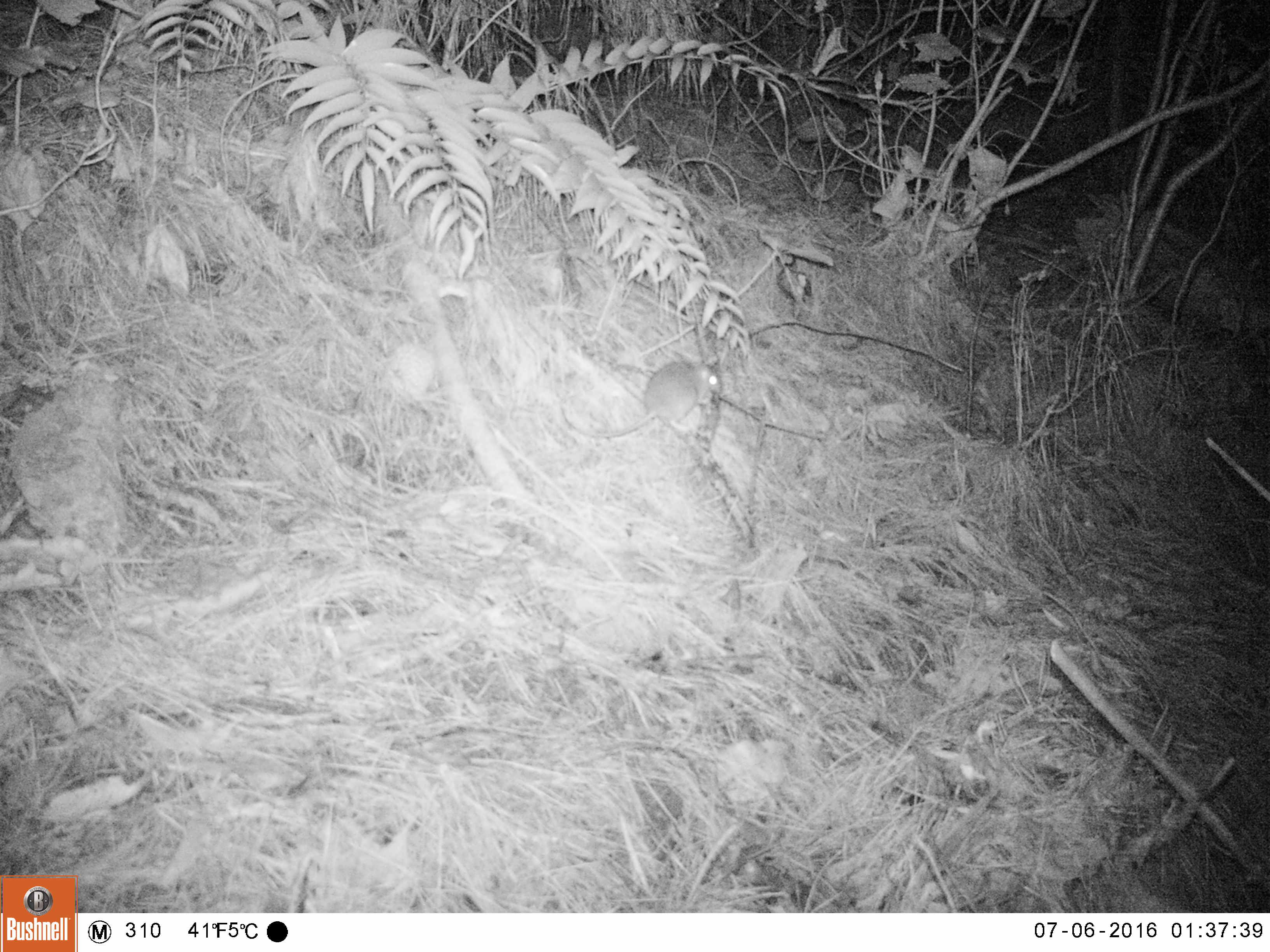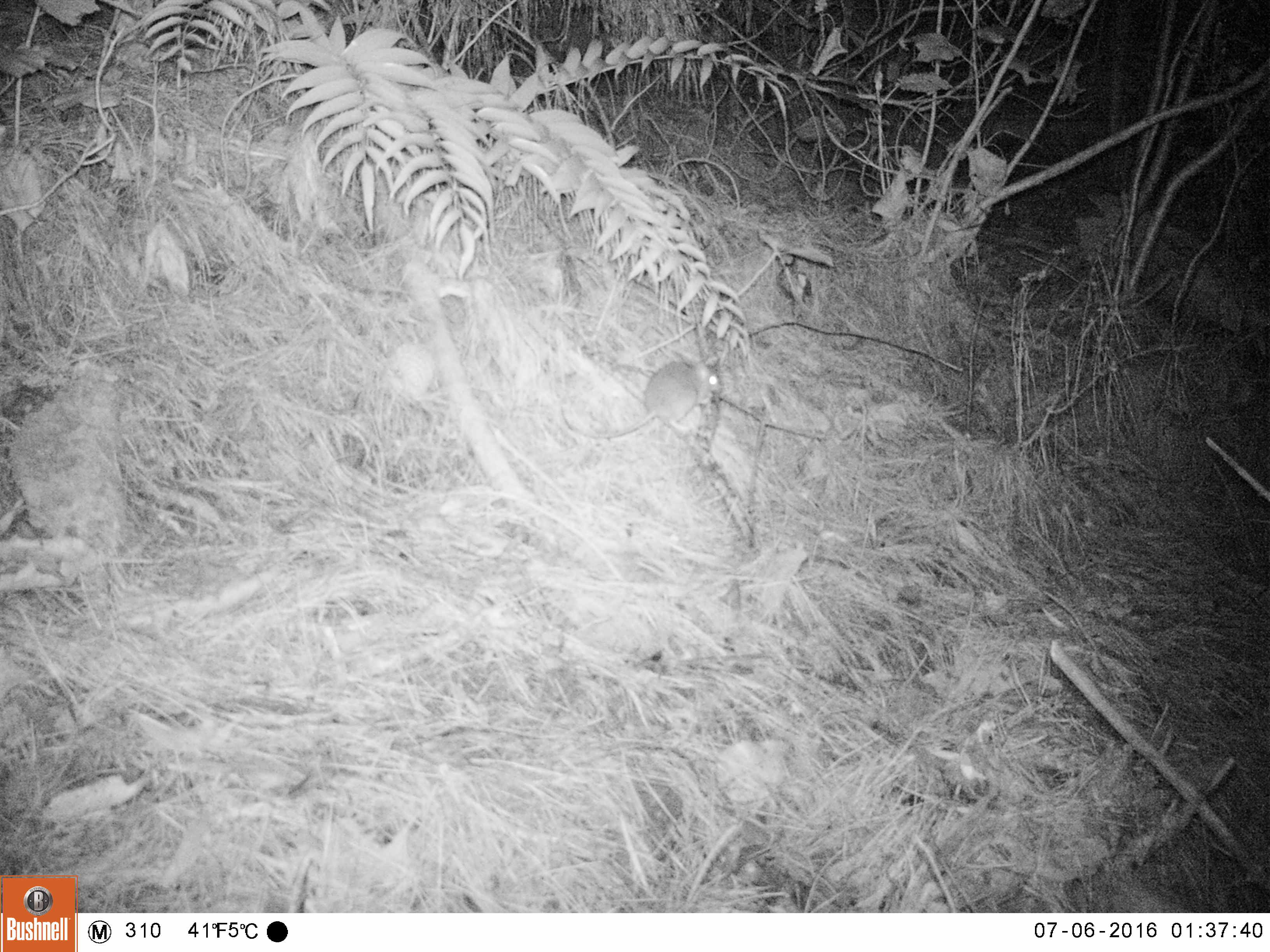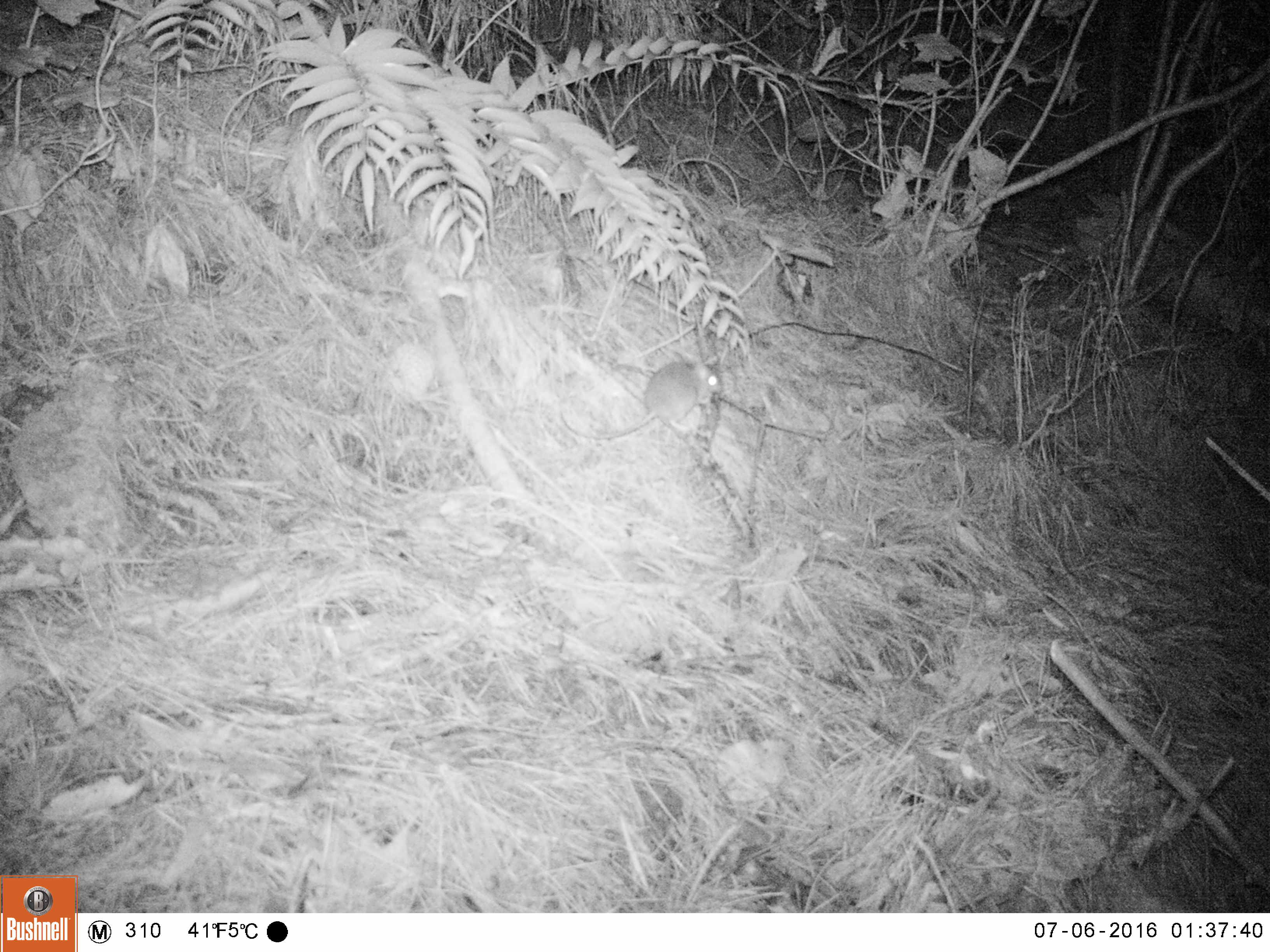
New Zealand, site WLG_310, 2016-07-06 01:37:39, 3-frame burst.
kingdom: Animalia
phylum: Chordata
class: Mammalia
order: Rodentia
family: Muridae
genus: Rattus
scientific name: Rattus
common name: rat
Rat (Rattus).